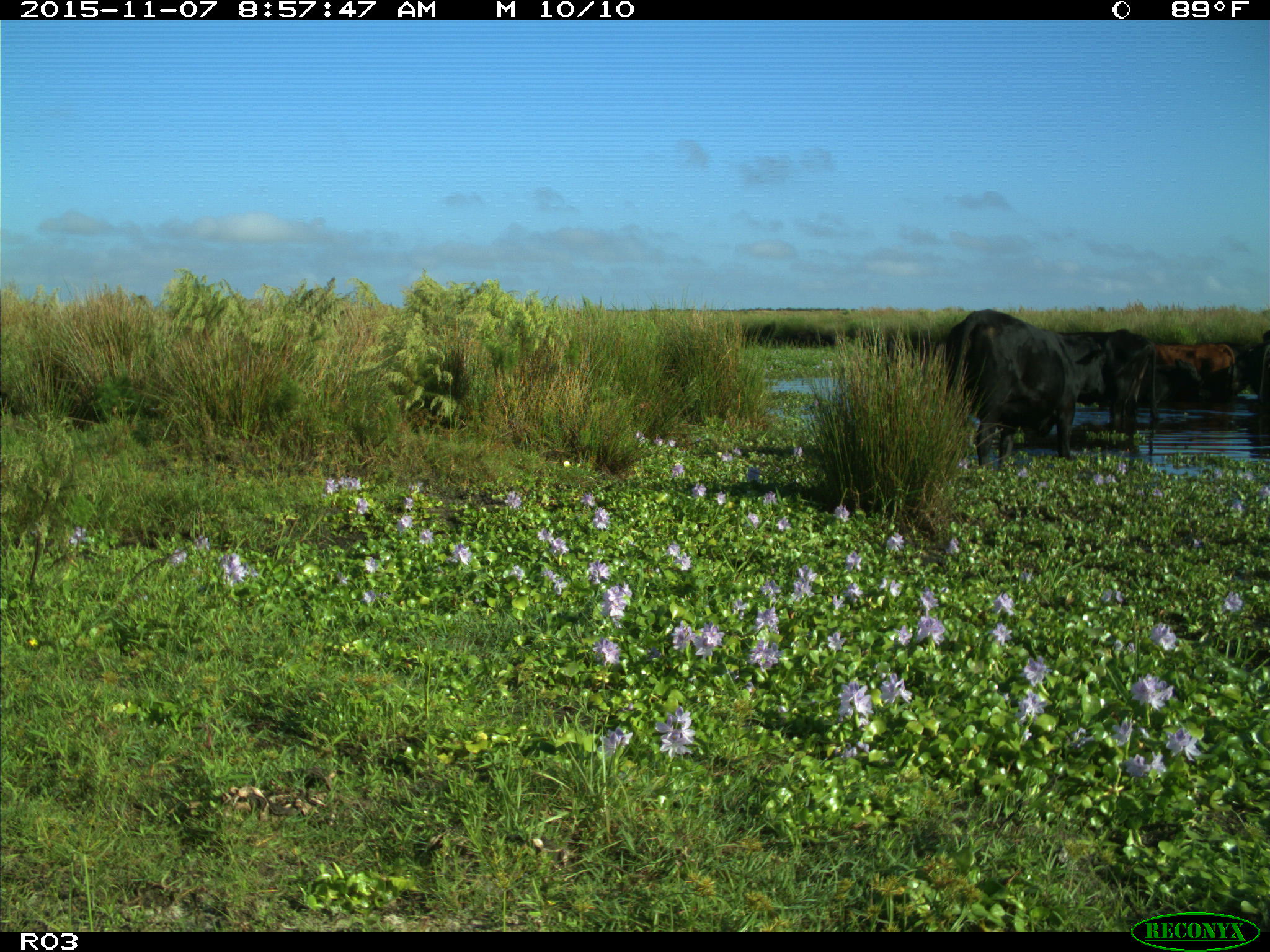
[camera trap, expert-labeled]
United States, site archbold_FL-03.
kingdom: Animalia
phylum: Chordata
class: Mammalia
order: Artiodactyla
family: Bovidae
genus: Bos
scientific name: Bos taurus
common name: domestic cow